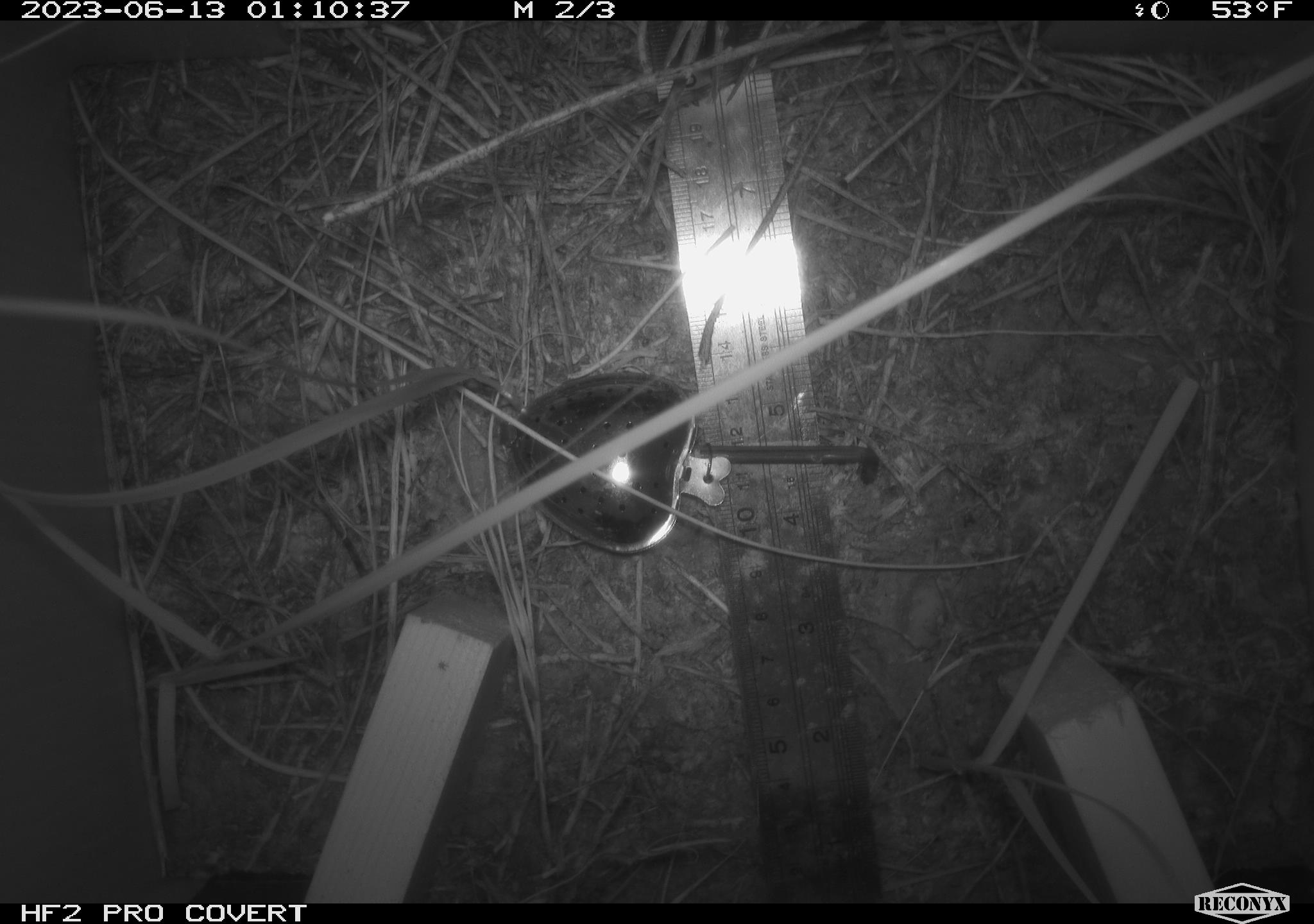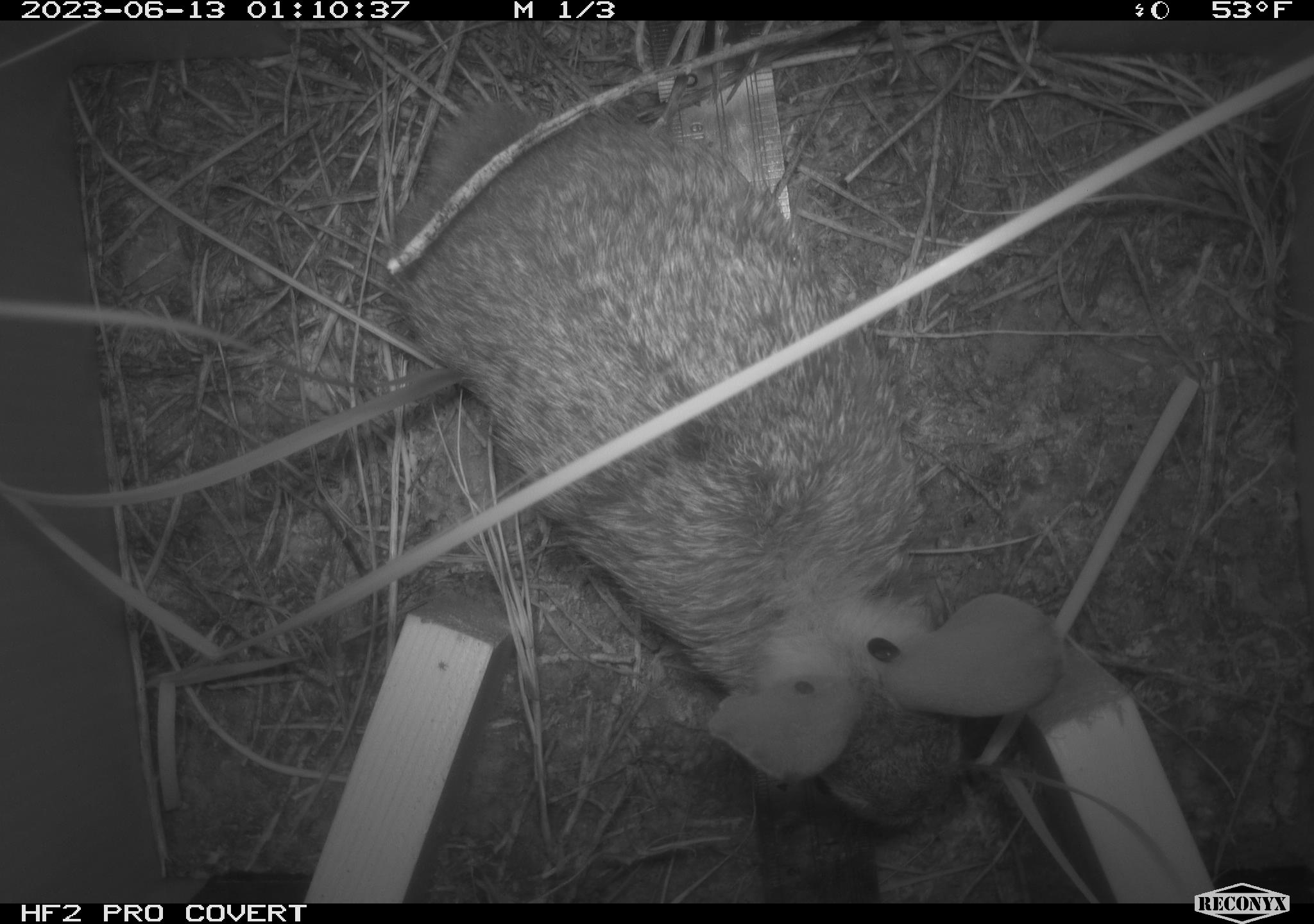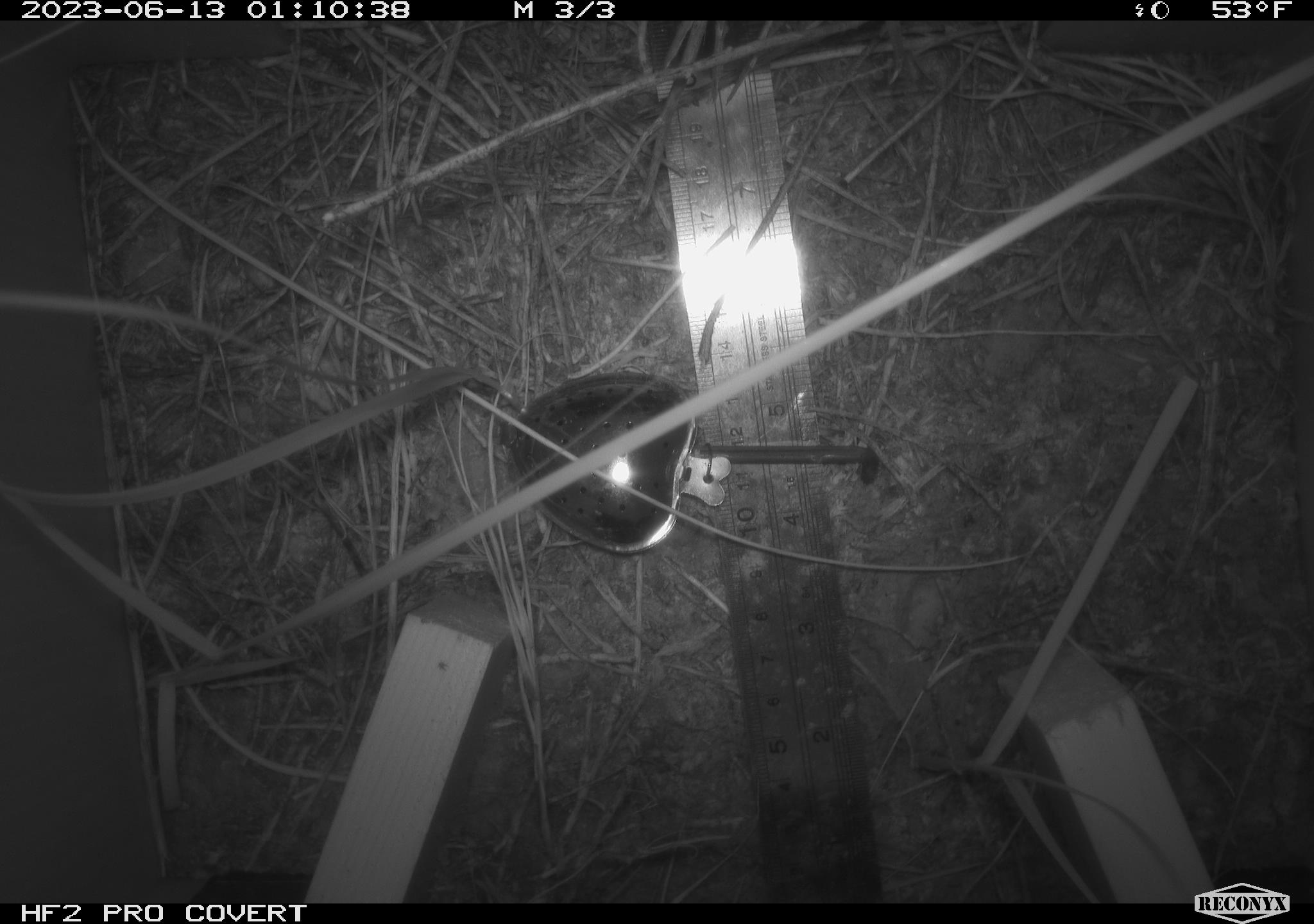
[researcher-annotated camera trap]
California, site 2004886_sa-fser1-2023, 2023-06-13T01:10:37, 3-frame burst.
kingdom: Animalia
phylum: Chordata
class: Mammalia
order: Lagomorpha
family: Leporidae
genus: Sylvilagus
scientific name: Sylvilagus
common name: cottontail rabbits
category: sylvilagus species